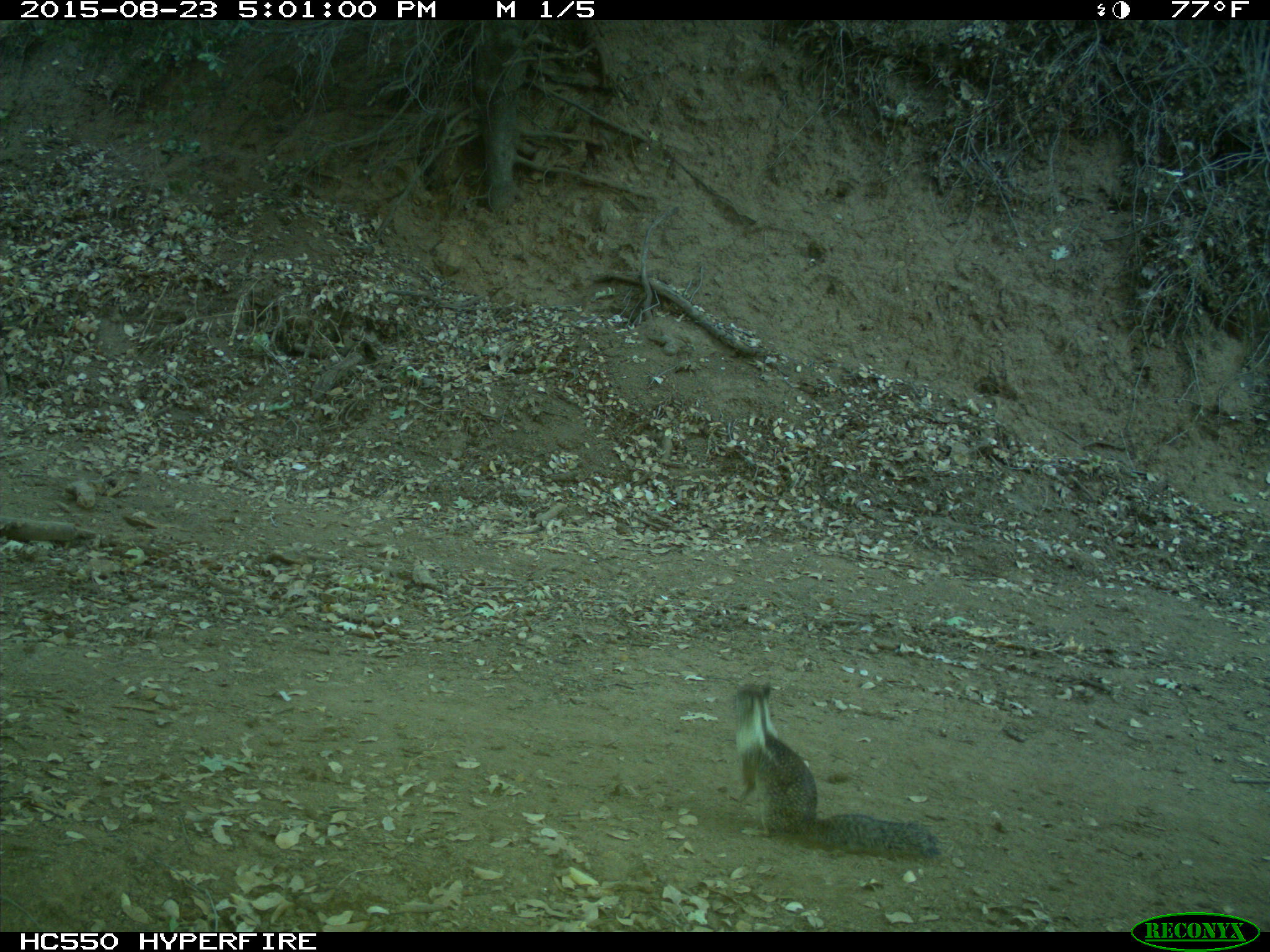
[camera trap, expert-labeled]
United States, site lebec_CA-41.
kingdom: Animalia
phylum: Chordata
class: Mammalia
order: Rodentia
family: Sciuridae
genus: Otospermophilus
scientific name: Otospermophilus beecheyi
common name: california ground squirrel